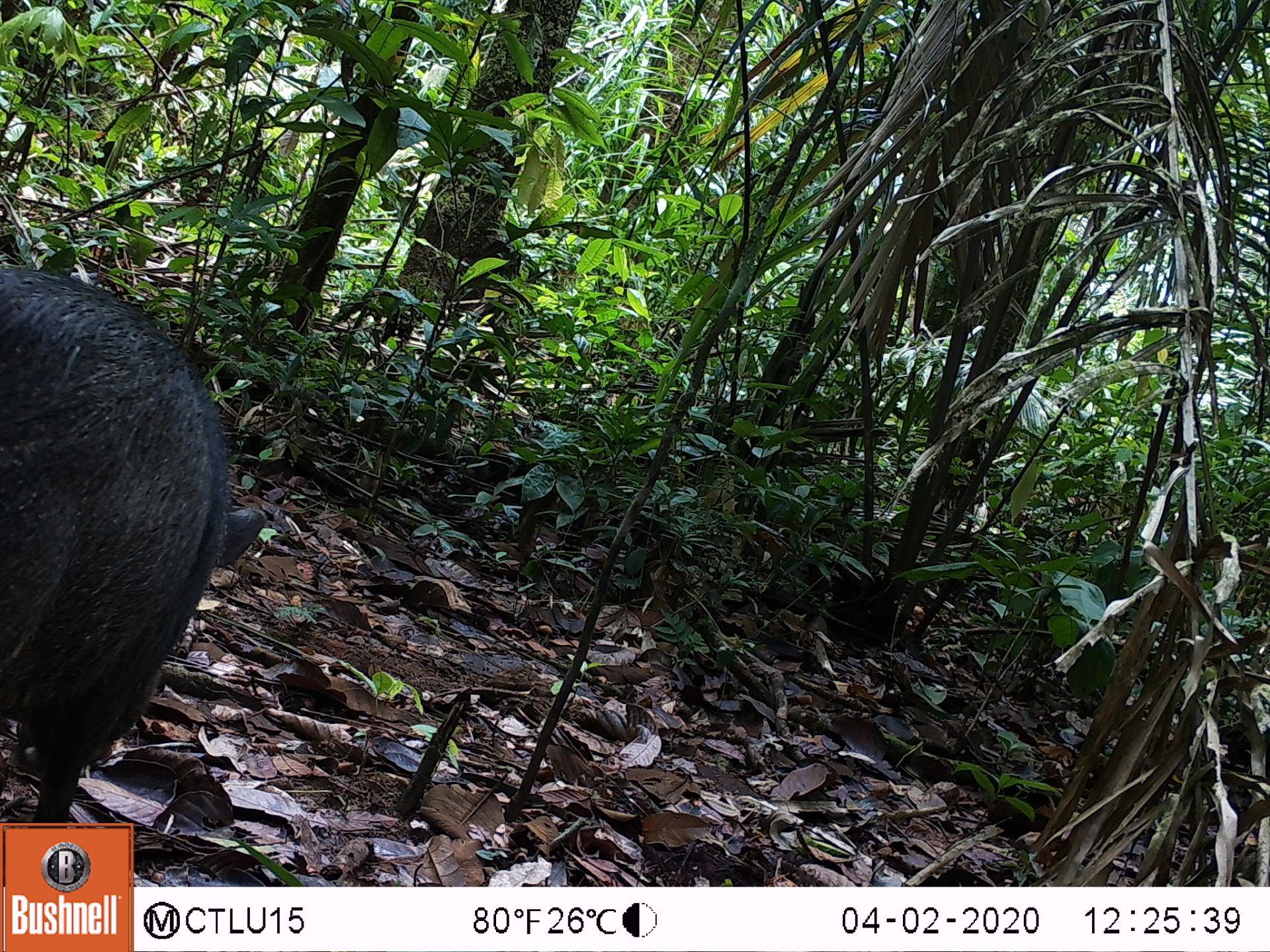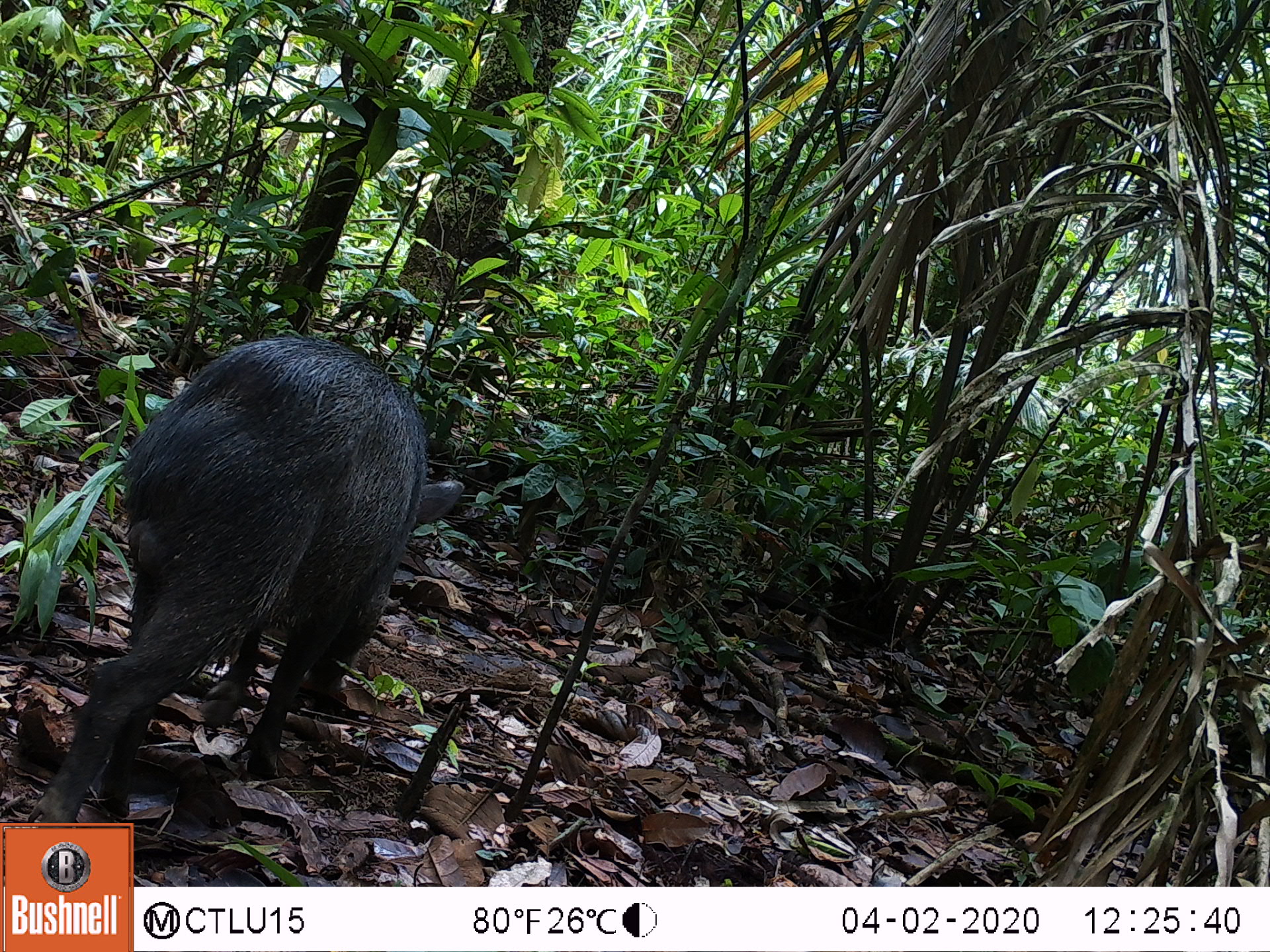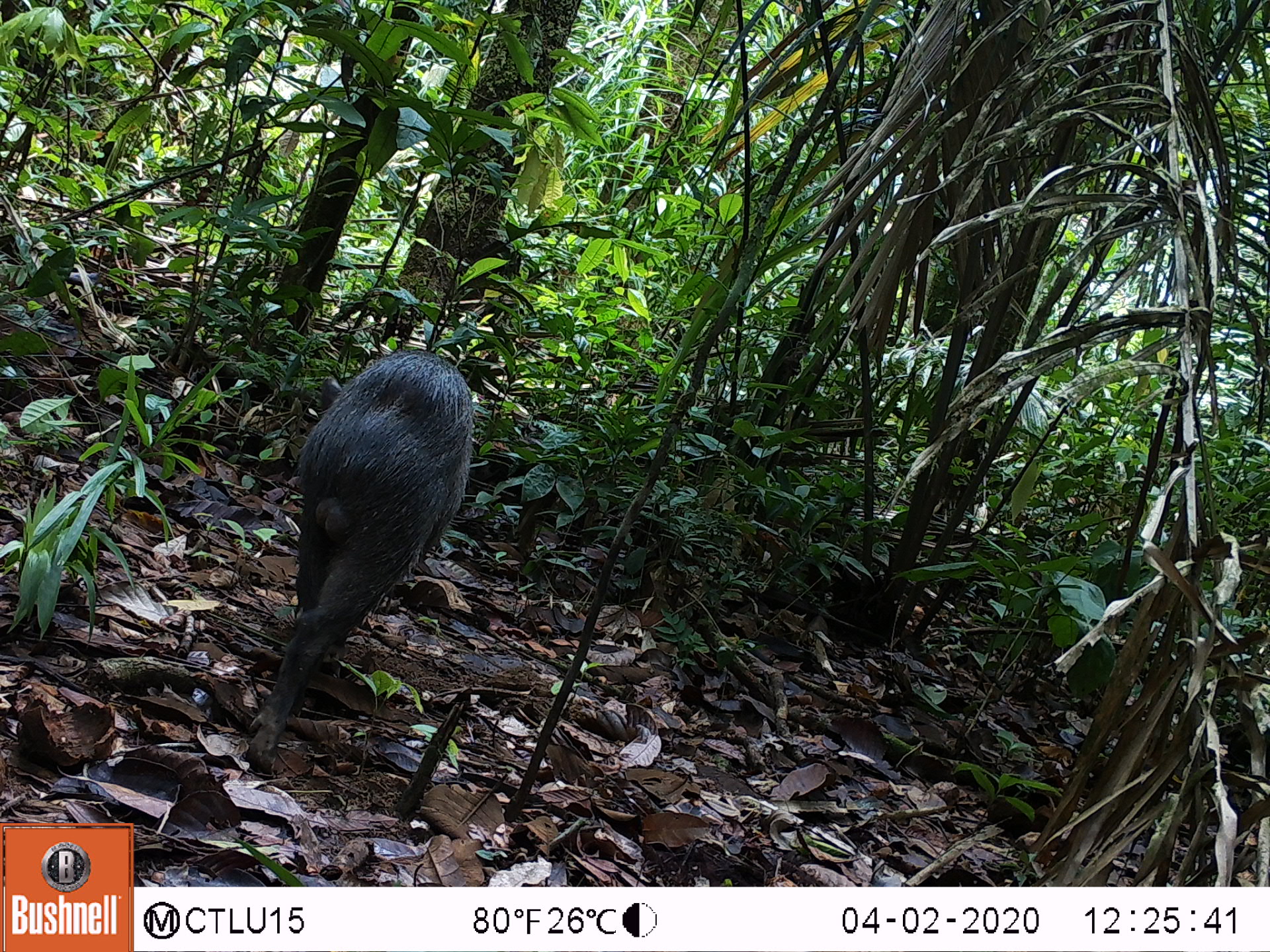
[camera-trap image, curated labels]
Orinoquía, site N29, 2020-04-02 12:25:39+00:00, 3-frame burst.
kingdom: Animalia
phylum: Chordata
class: Mammalia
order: Artiodactyla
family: Tayassuidae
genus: Pecari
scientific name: Pecari tajacu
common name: collared peccary